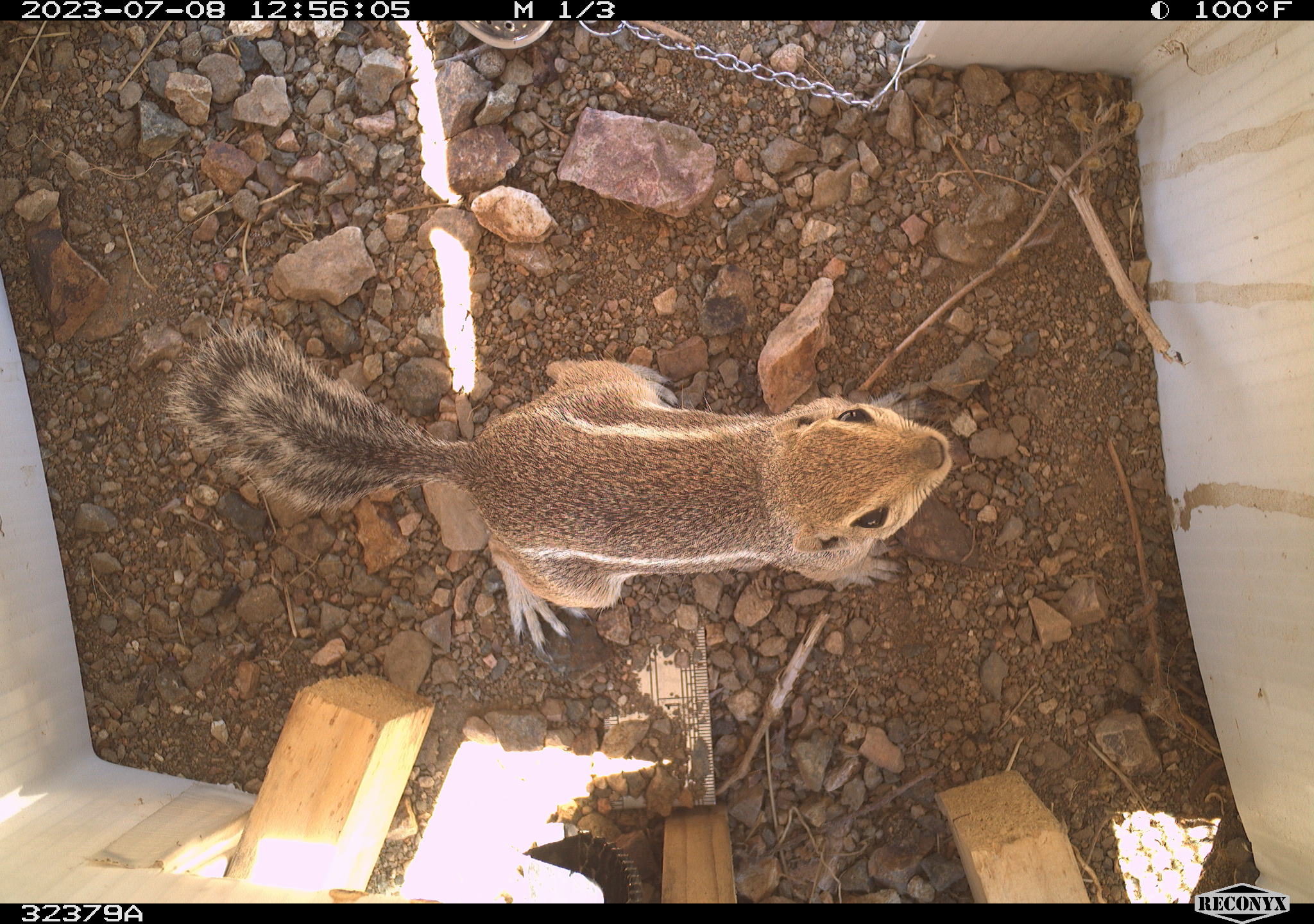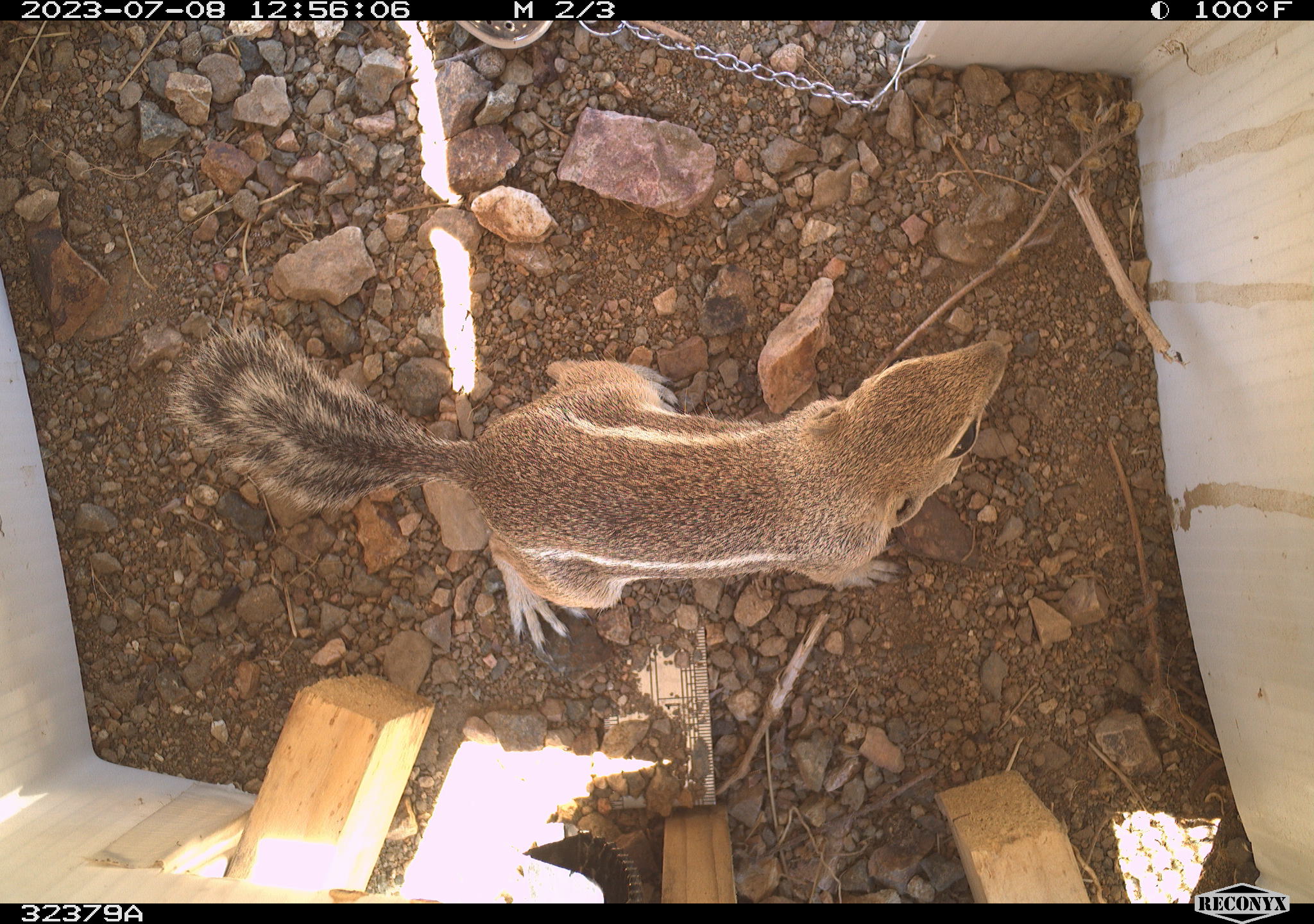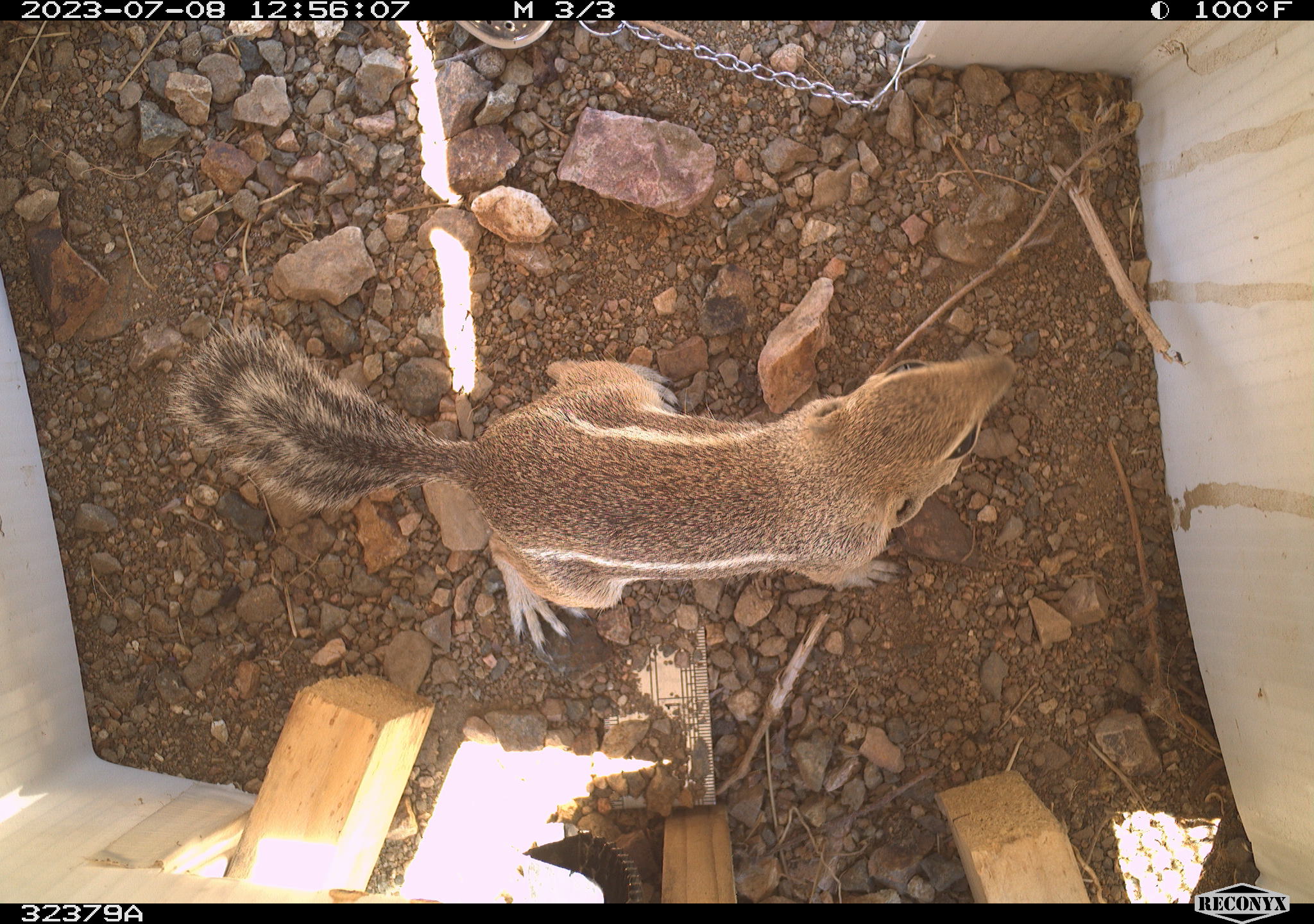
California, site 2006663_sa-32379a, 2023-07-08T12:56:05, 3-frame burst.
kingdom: Animalia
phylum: Chordata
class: Mammalia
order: Rodentia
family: Sciuridae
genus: Ammospermophilus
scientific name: Ammospermophilus leucurus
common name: white-tailed antelope squirrel